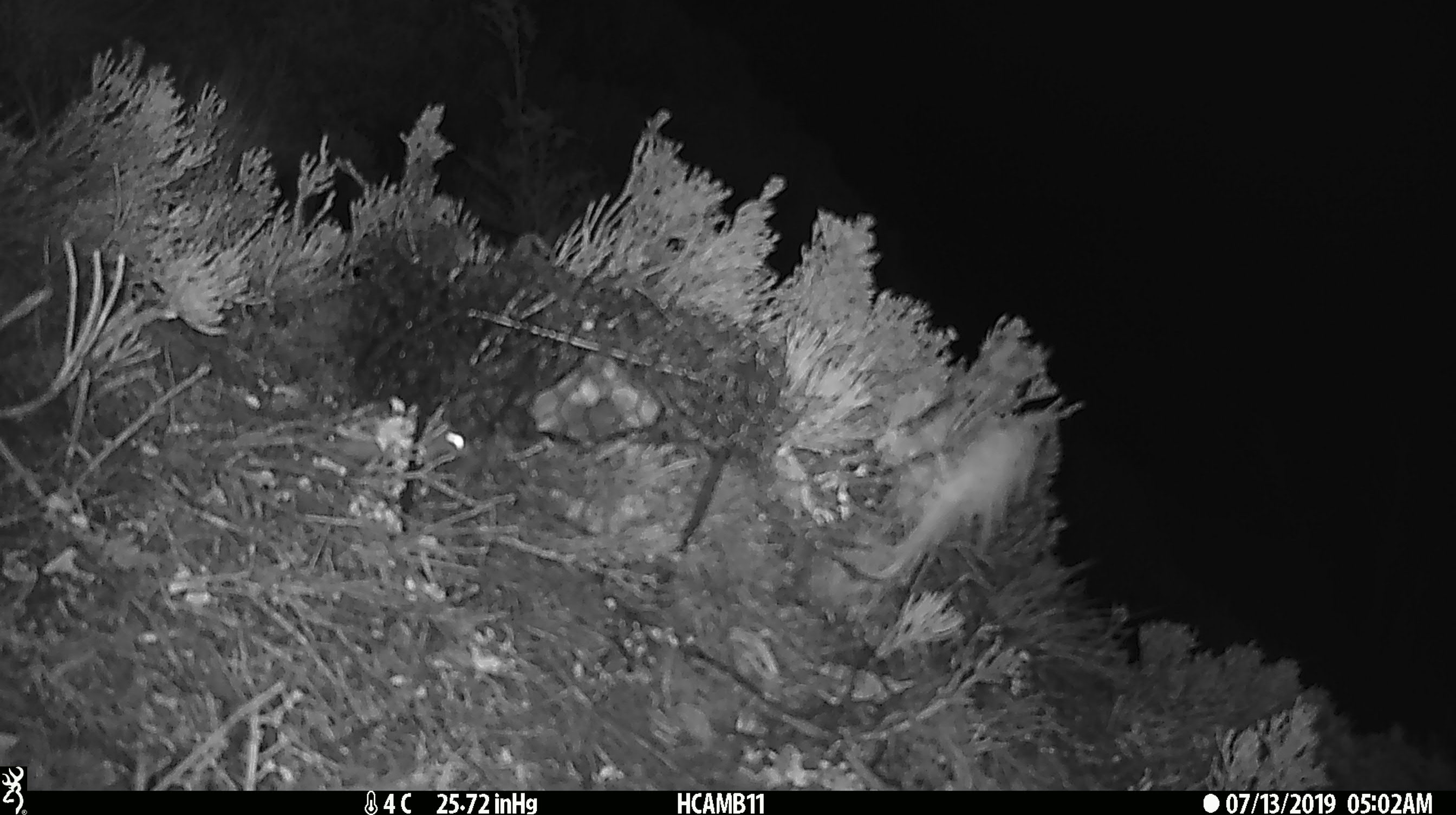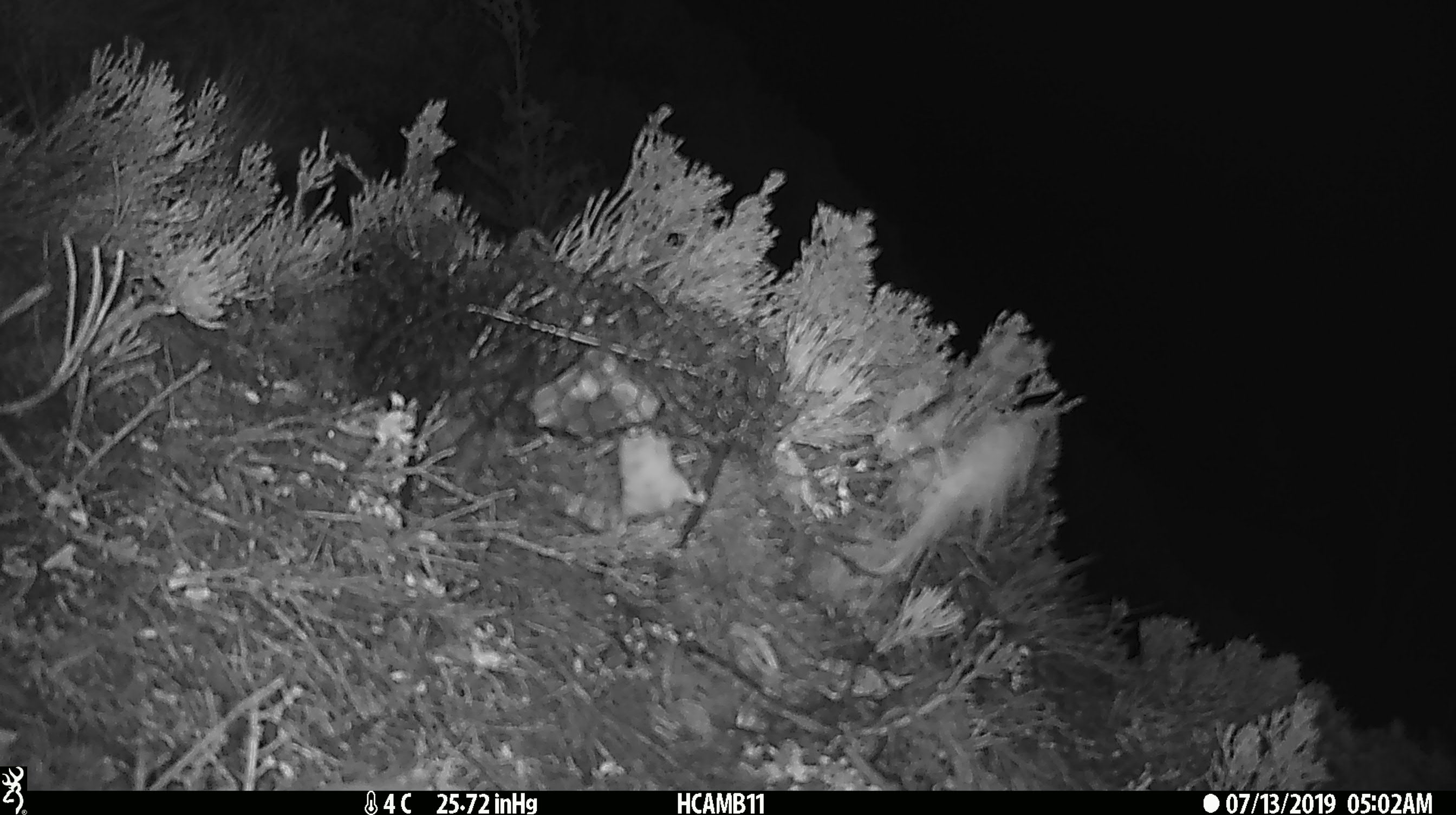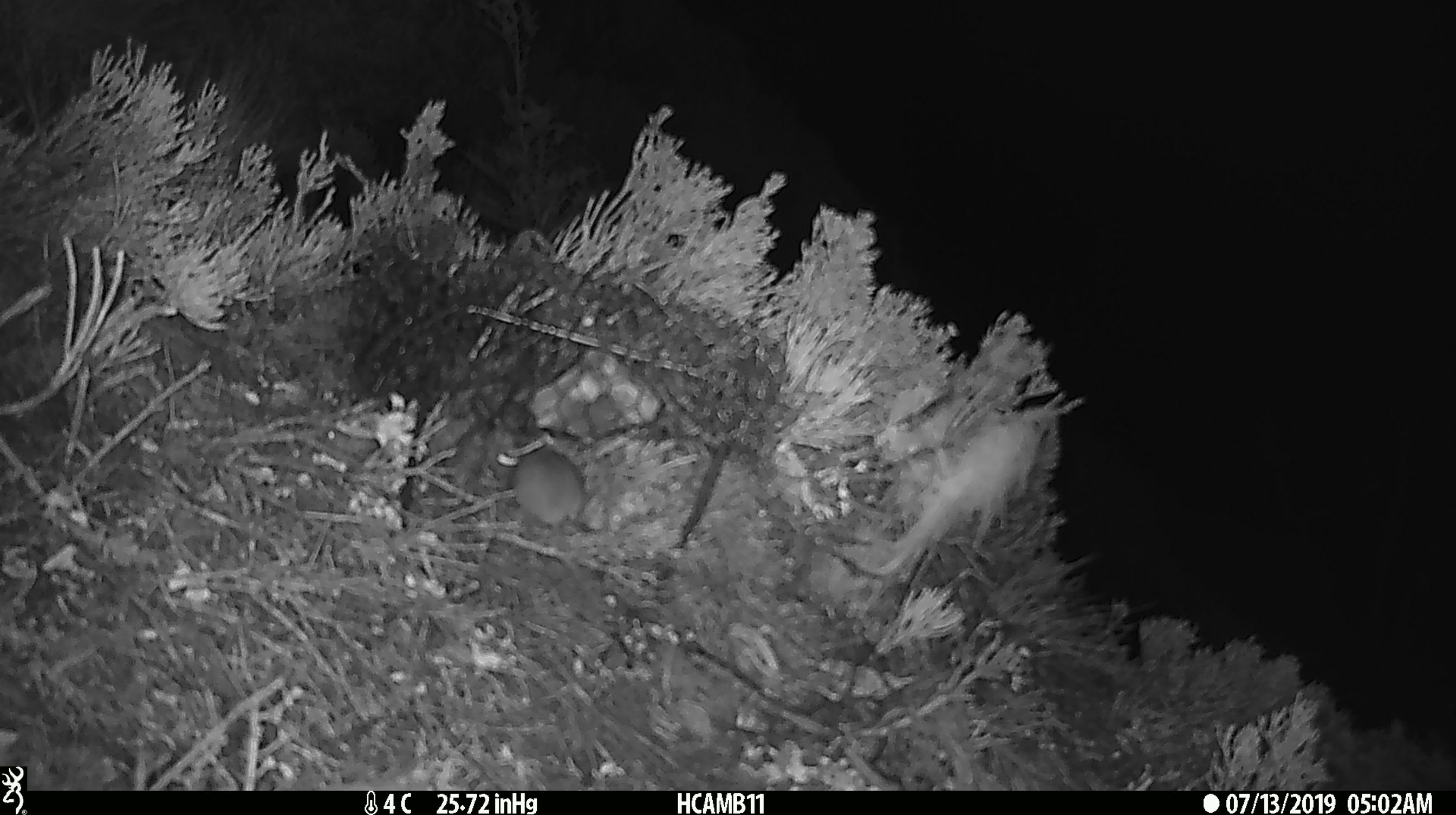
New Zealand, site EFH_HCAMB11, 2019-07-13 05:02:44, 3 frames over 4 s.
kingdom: Animalia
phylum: Chordata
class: Mammalia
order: Rodentia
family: Muridae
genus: Mus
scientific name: Mus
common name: mouse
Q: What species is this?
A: Mouse (Mus).